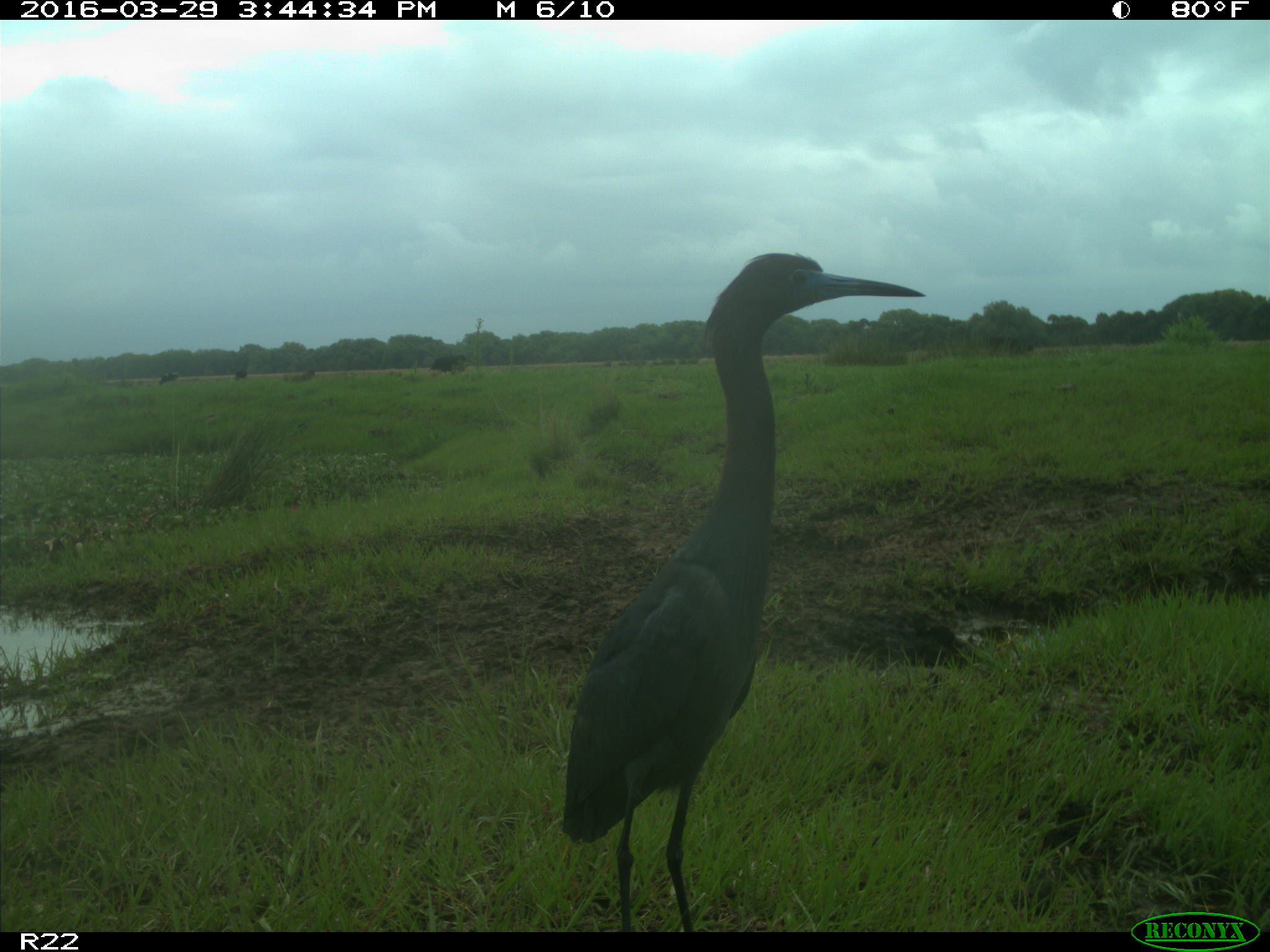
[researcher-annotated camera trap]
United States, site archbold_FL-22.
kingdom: Animalia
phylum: Chordata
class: Aves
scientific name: Aves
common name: birds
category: unidentified bird